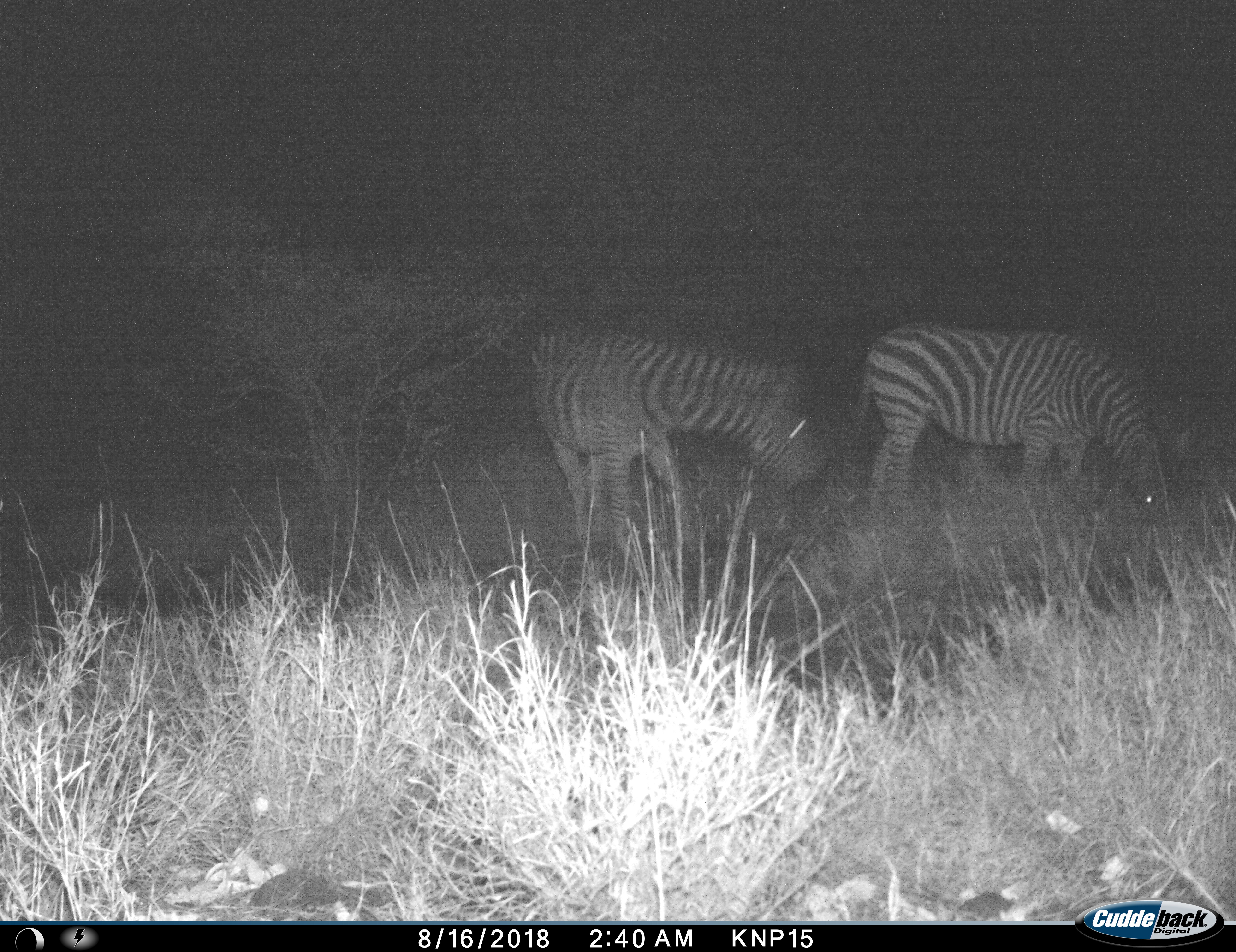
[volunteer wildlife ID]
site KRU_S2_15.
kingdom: Animalia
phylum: Chordata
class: Mammalia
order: Perissodactyla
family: Equidae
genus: Equus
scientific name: Equus quagga burchellii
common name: burchell's zebra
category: zebraburchells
Zebraburchells (burchell's zebra) (Equus quagga burchellii), count 2. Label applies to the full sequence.